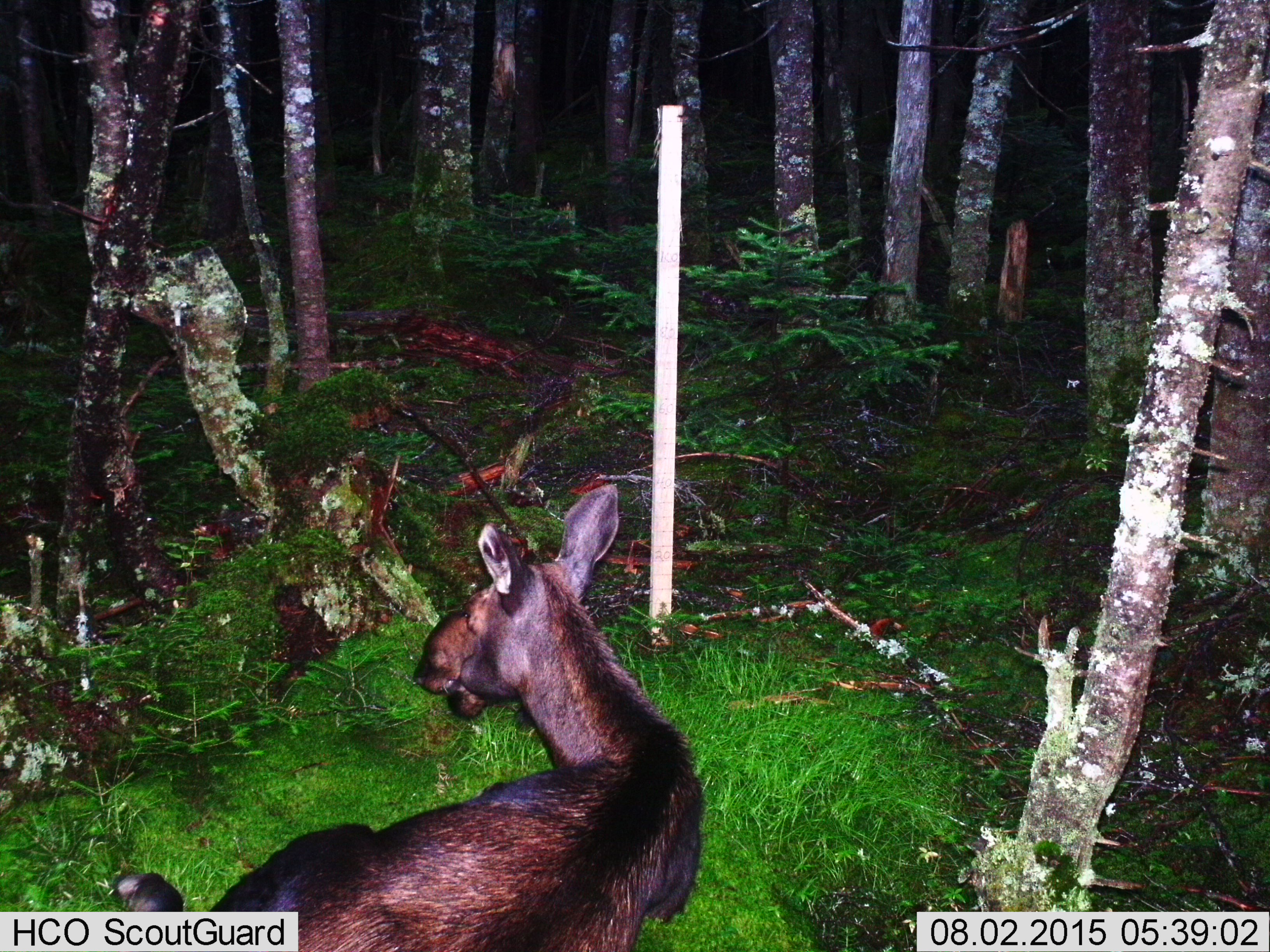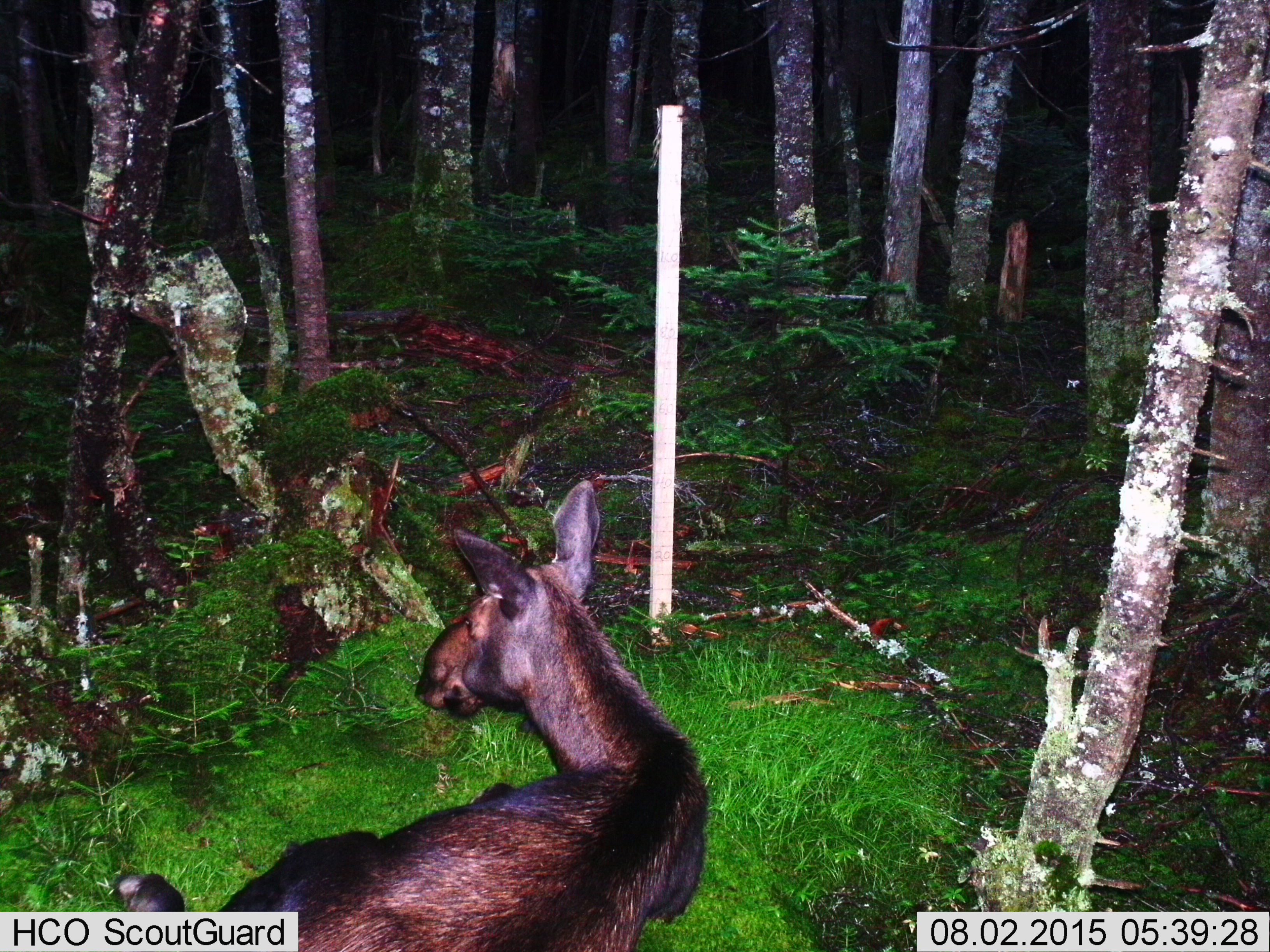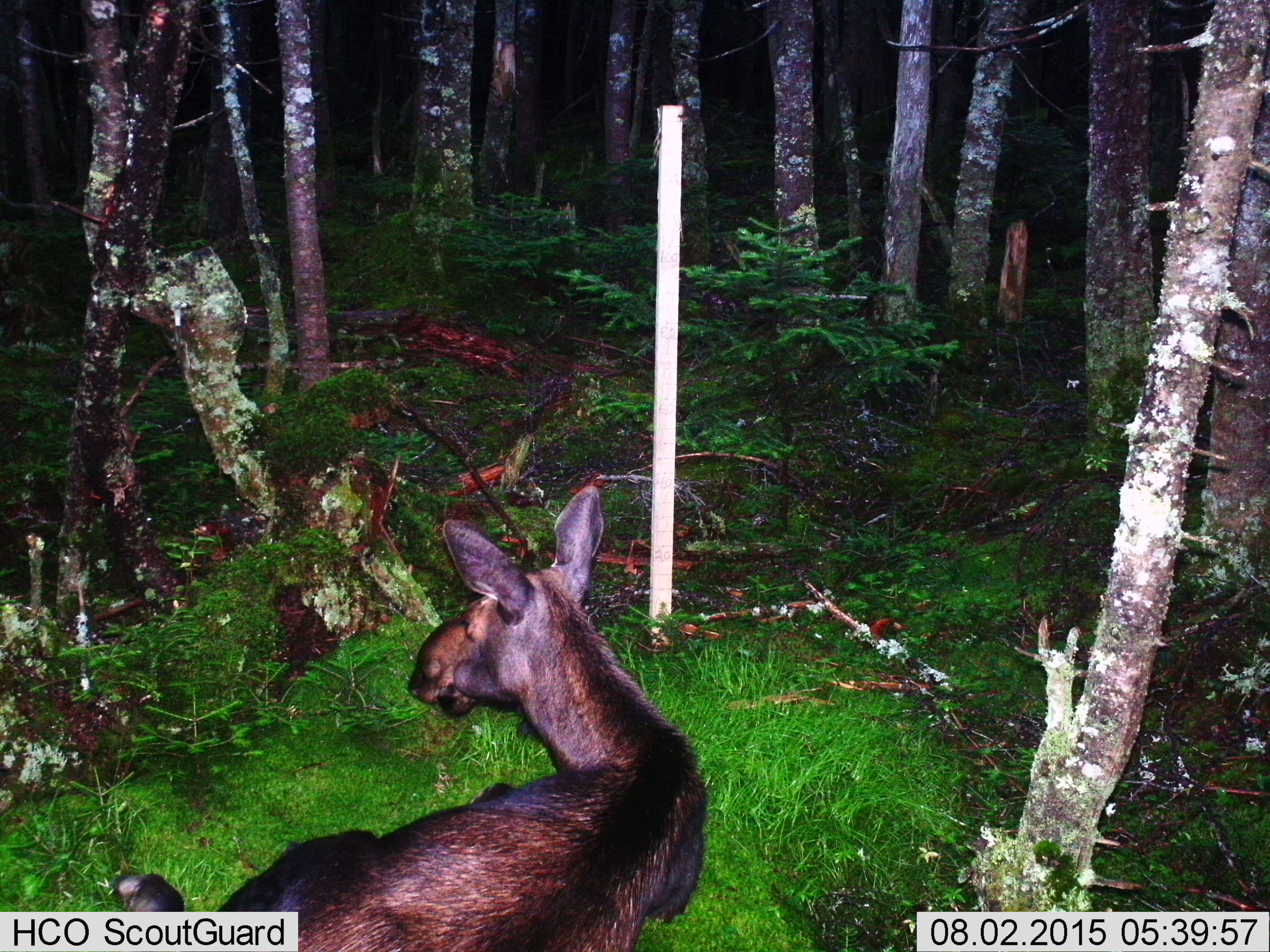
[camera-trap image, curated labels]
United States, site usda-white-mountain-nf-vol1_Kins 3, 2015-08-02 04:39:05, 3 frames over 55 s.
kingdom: Animalia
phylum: Chordata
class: Mammalia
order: Artiodactyla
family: Cervidae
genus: Alces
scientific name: Alces alces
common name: moose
Moose (Alces alces).